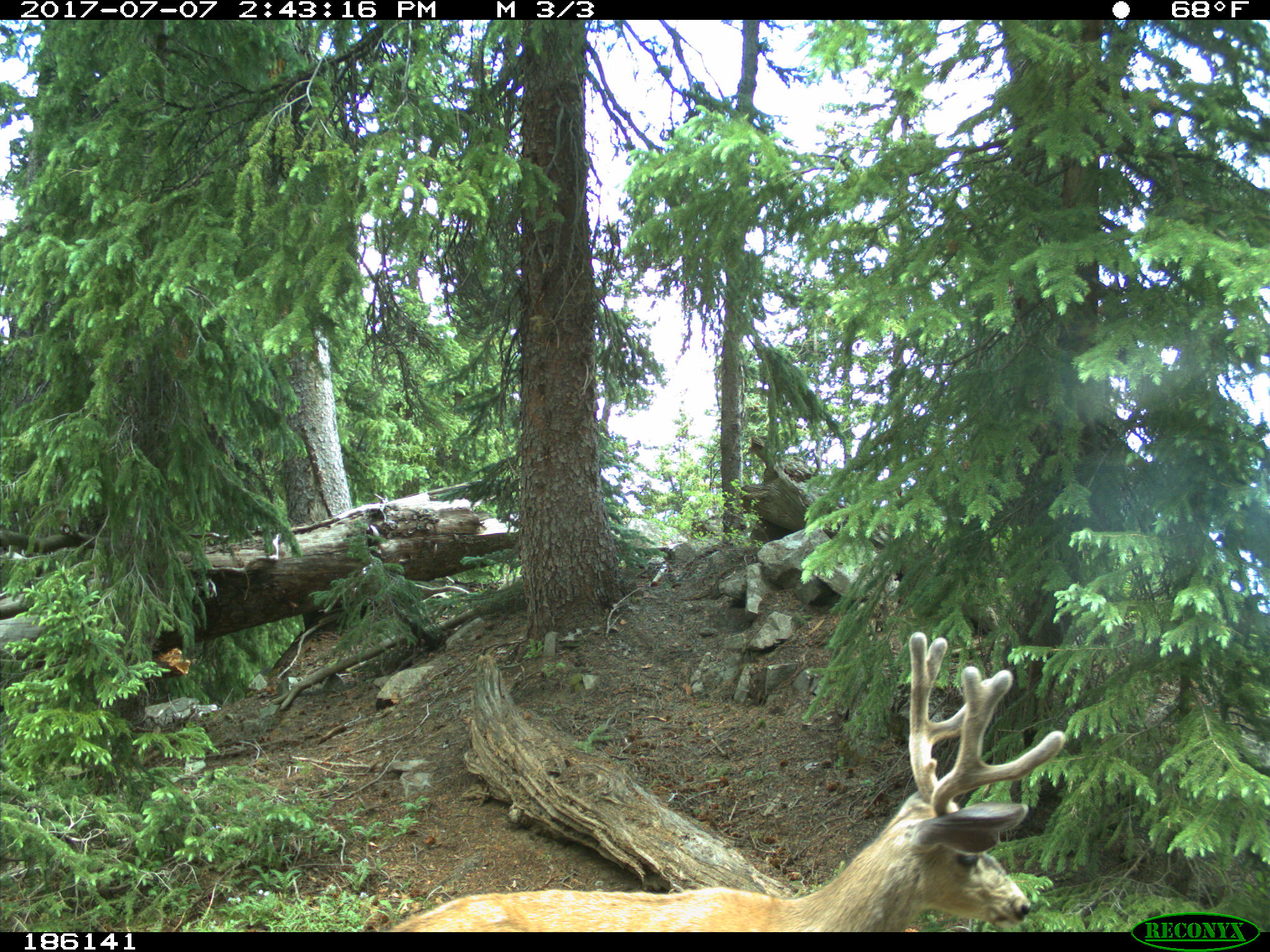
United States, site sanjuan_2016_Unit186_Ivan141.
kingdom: Animalia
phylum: Chordata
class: Mammalia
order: Artiodactyla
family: Cervidae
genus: Odocoileus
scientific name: Odocoileus hemionus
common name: mule deer